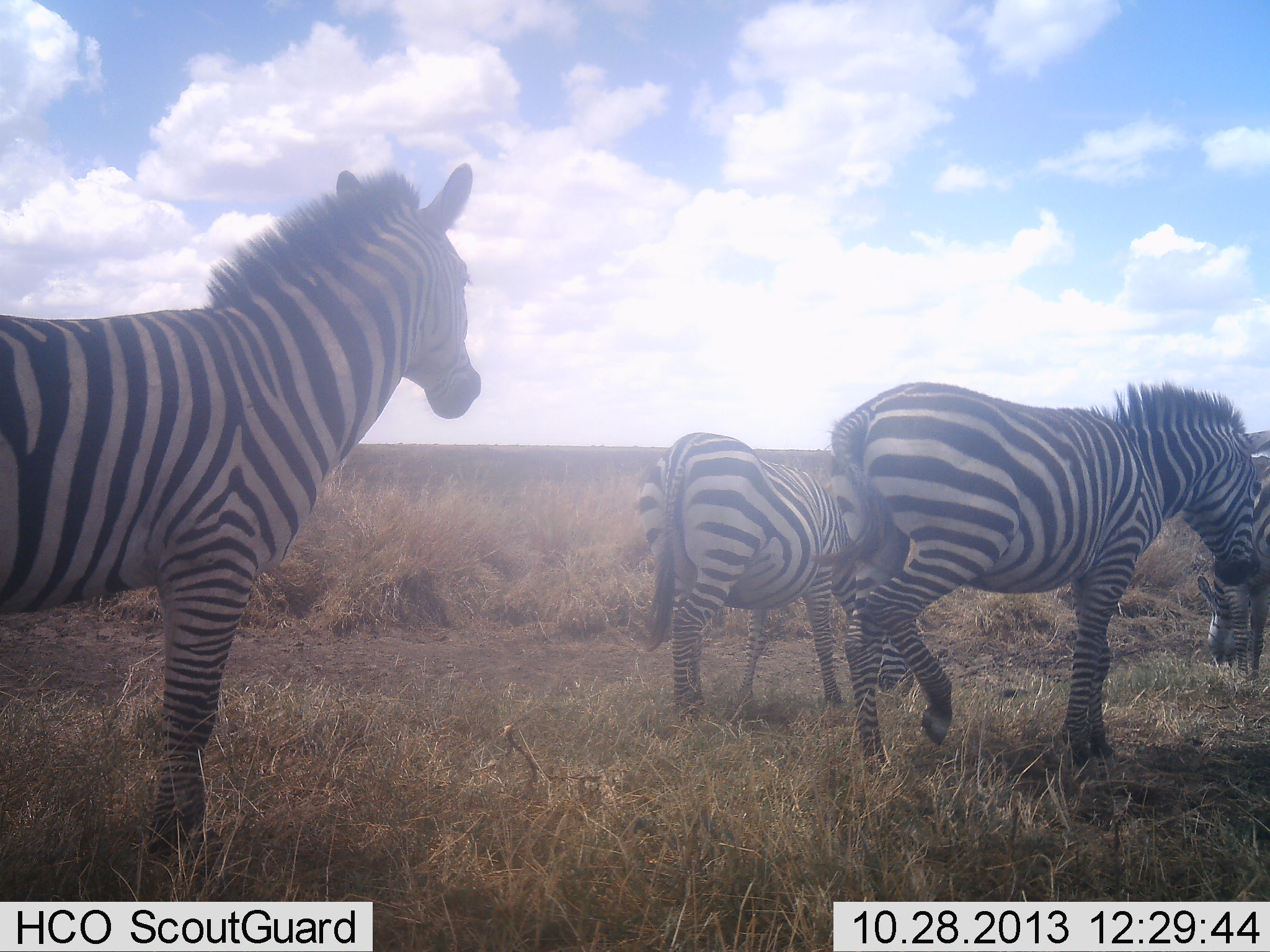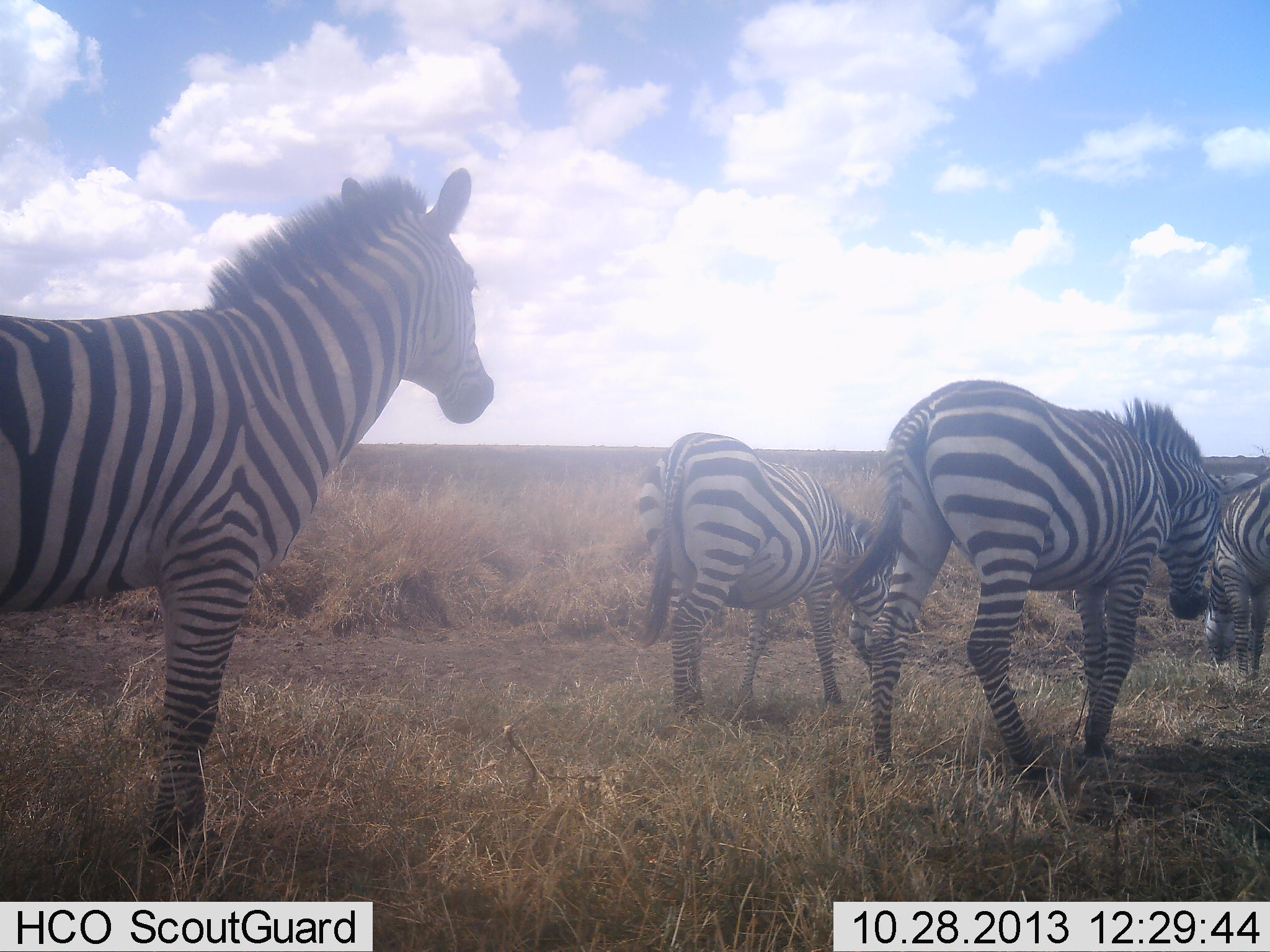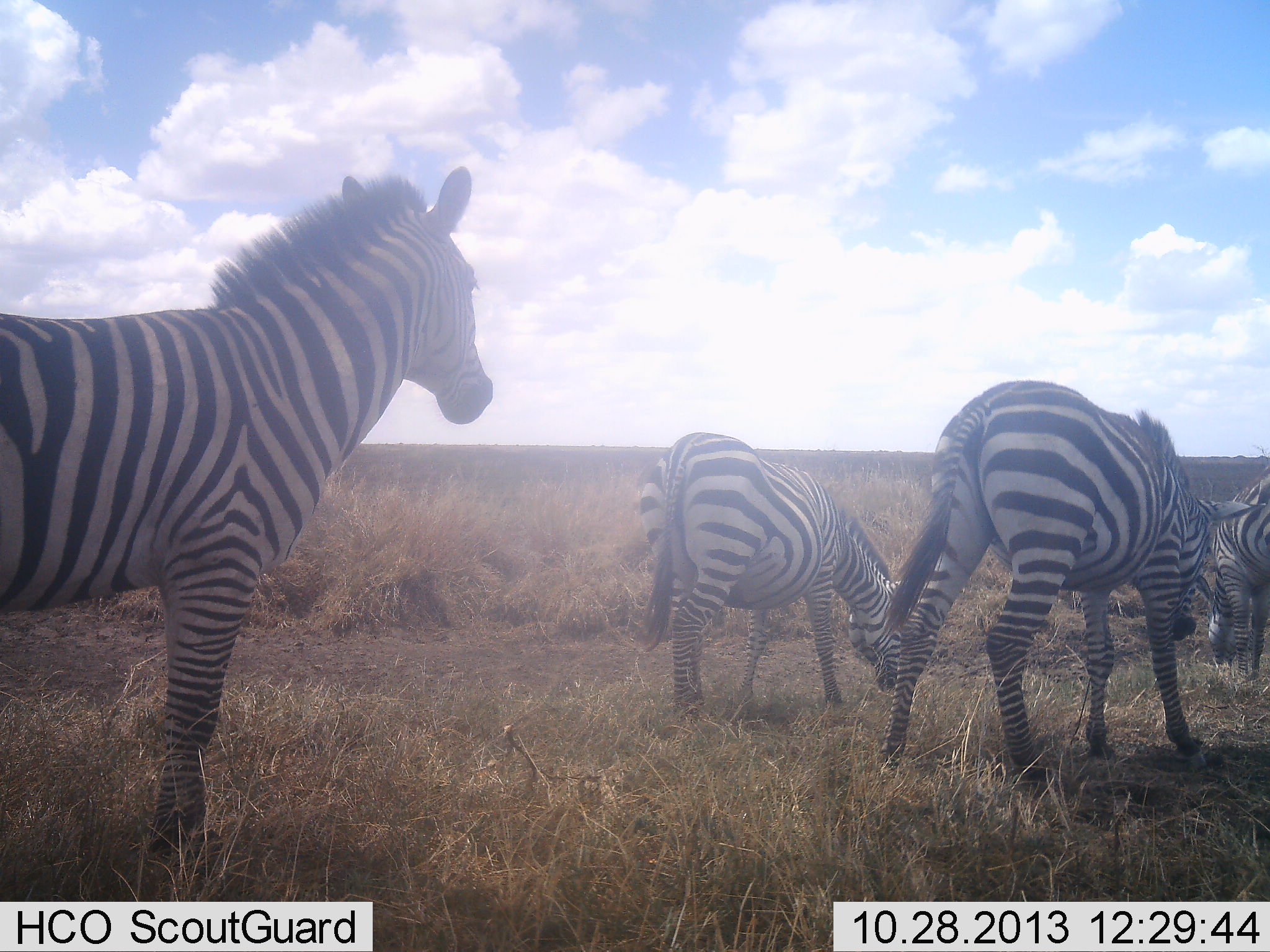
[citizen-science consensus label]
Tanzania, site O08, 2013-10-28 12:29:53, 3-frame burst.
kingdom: Animalia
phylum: Chordata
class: Mammalia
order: Perissodactyla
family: Equidae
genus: Equus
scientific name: Equus quagga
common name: plains zebra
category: zebra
Zebra (plains zebra) (Equus quagga), count 4. Behavior (volunteer vote fractions): standing 68%, resting 5%, moving 32%, interacting 0%. Young present (vote fraction): 0%. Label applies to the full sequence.